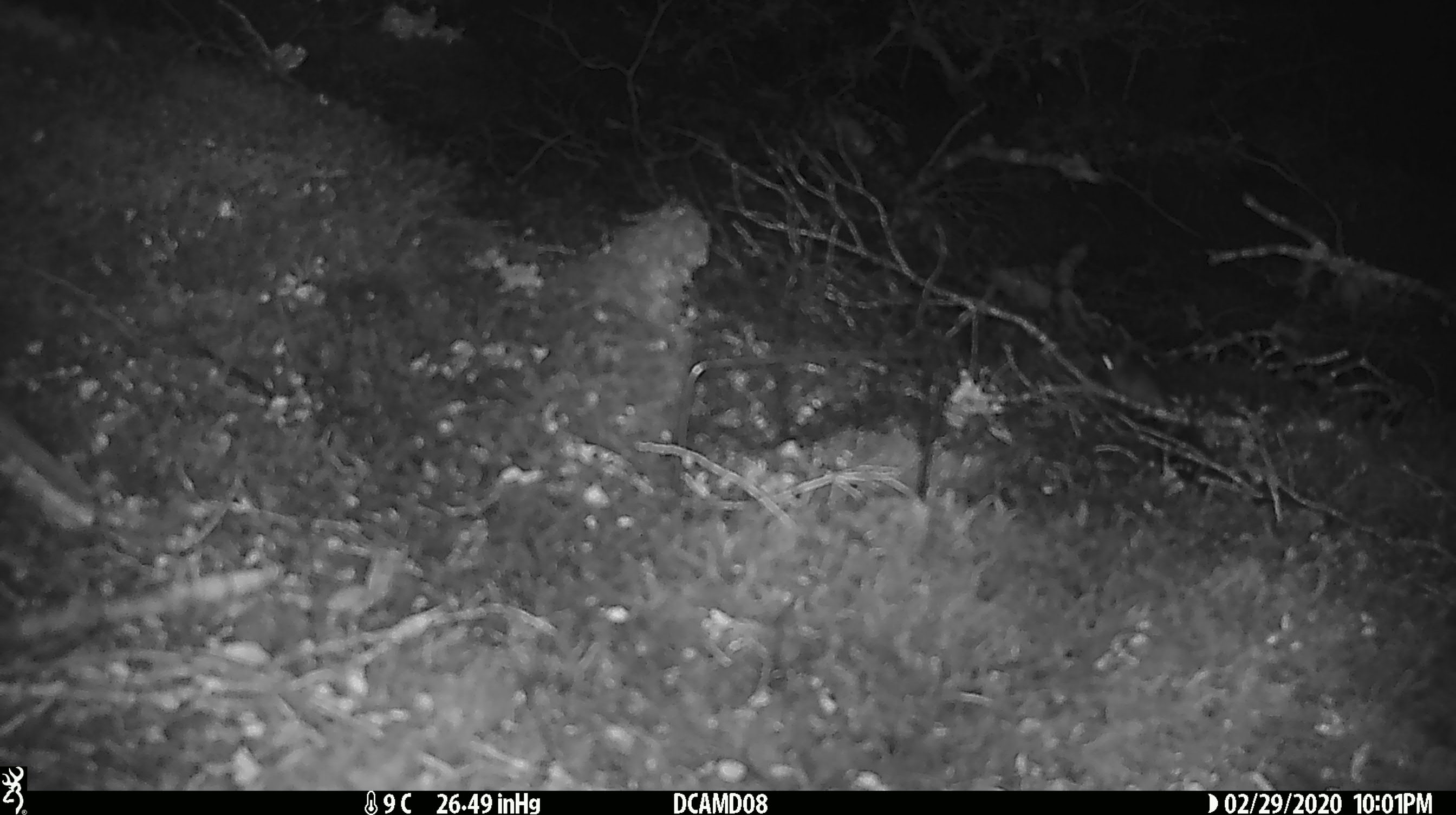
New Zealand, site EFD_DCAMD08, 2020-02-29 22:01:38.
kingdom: Animalia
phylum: Chordata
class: Mammalia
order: Rodentia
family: Muridae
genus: Mus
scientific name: Mus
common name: mouse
Mouse (Mus).